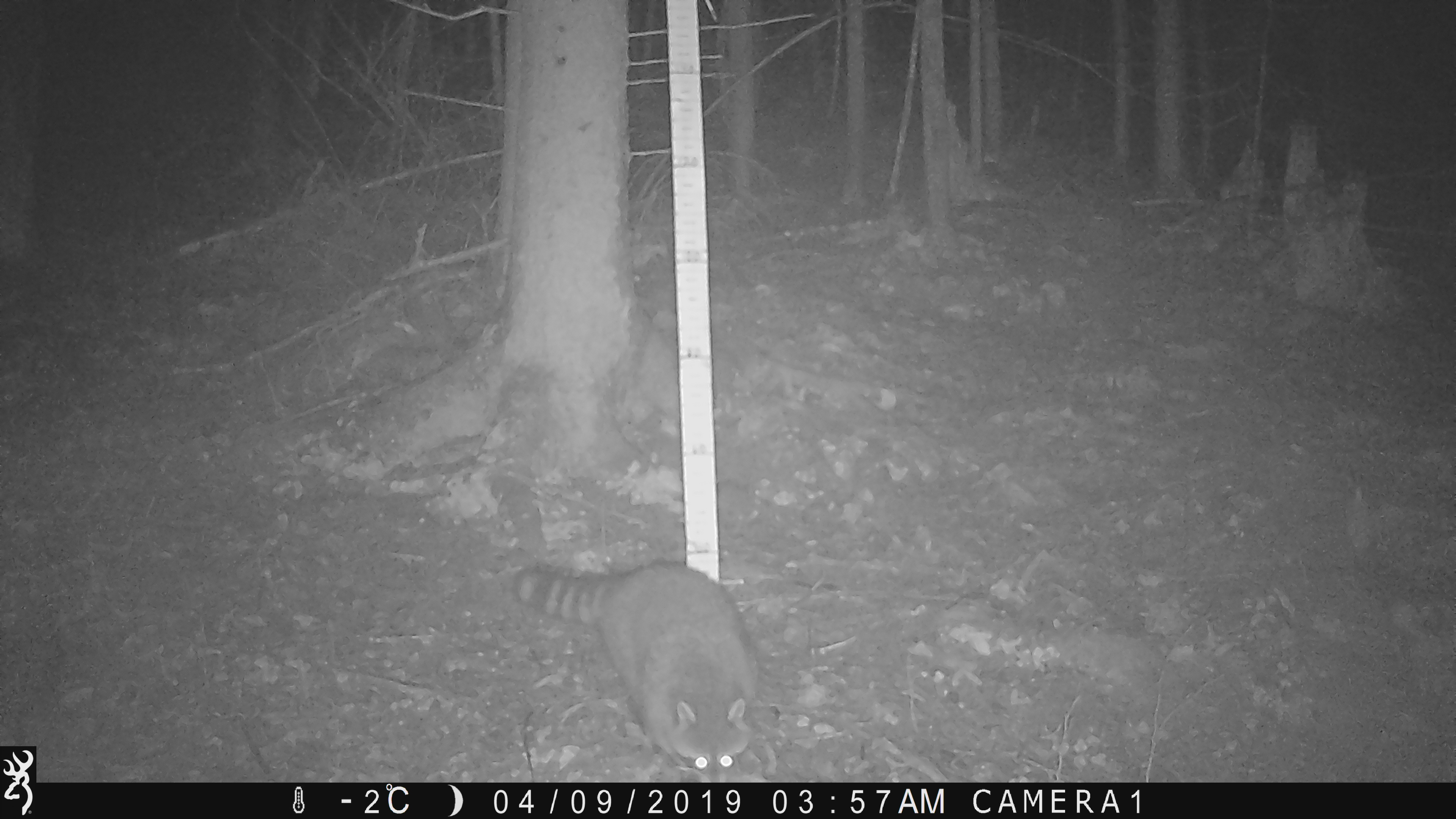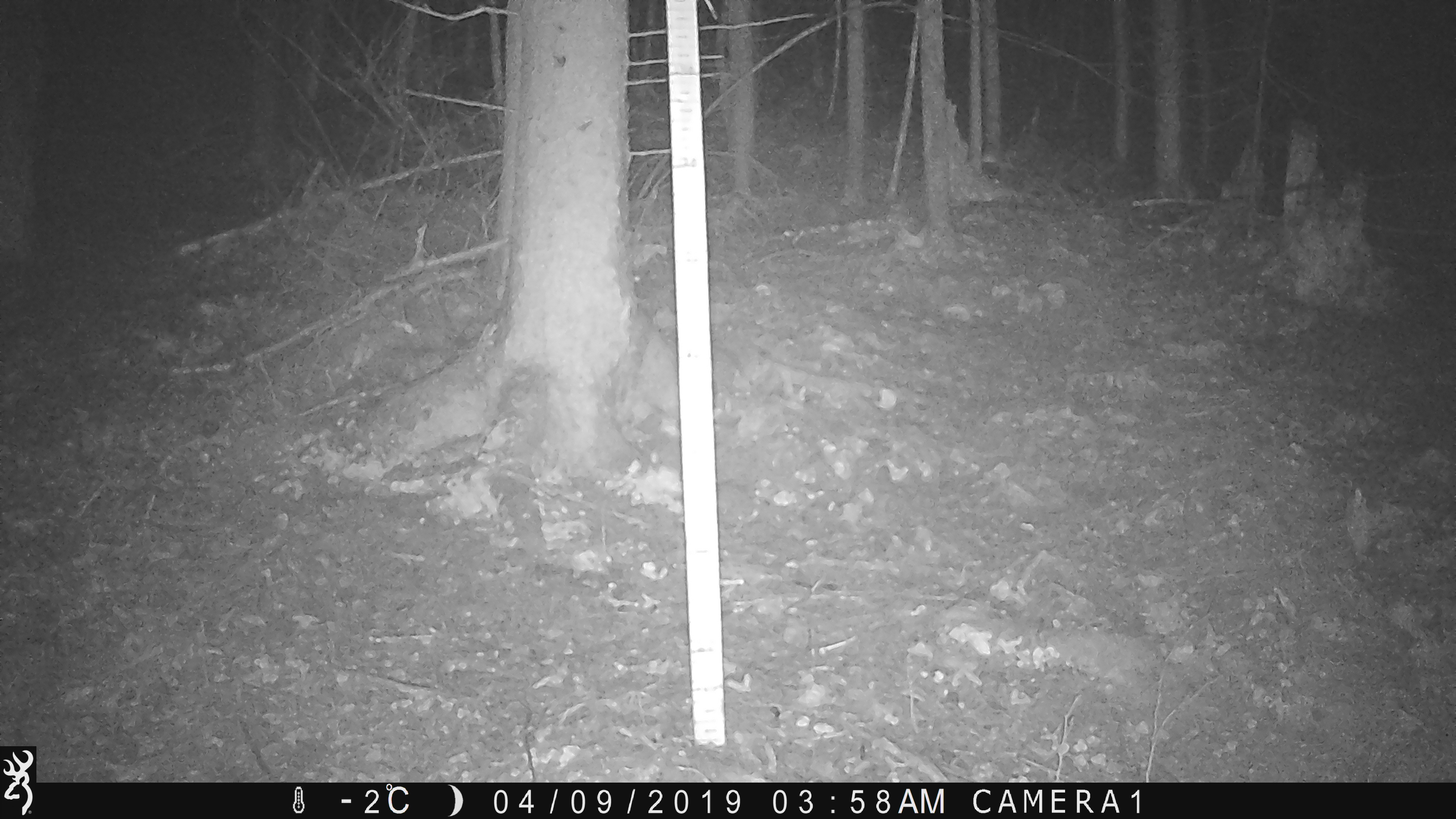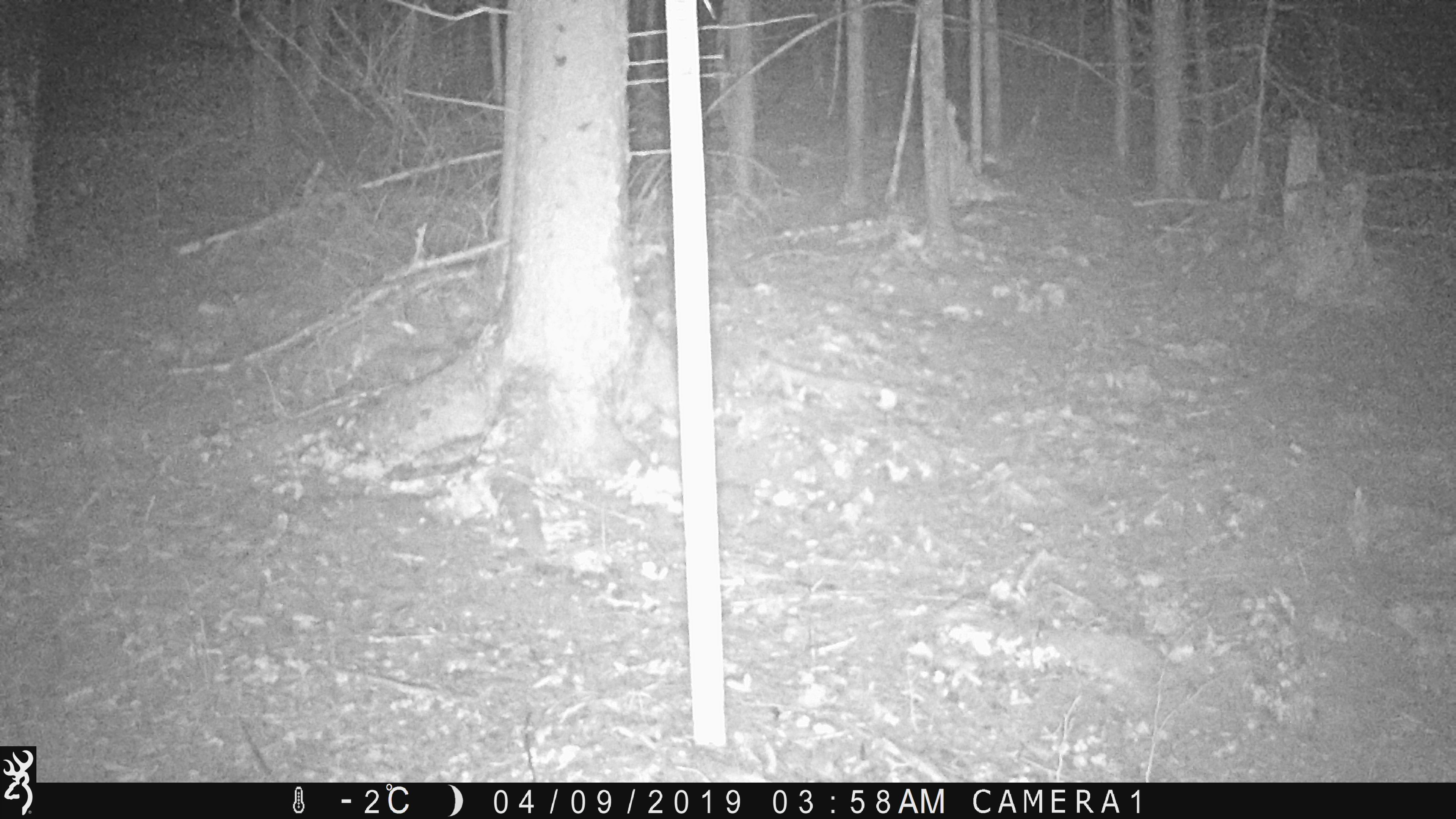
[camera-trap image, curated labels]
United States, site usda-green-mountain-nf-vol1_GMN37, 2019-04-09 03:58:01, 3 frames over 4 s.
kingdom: Animalia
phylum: Chordata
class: Mammalia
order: Carnivora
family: Procyonidae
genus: Procyon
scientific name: Procyon lotor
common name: raccoon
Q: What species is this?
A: Raccoon (Procyon lotor).